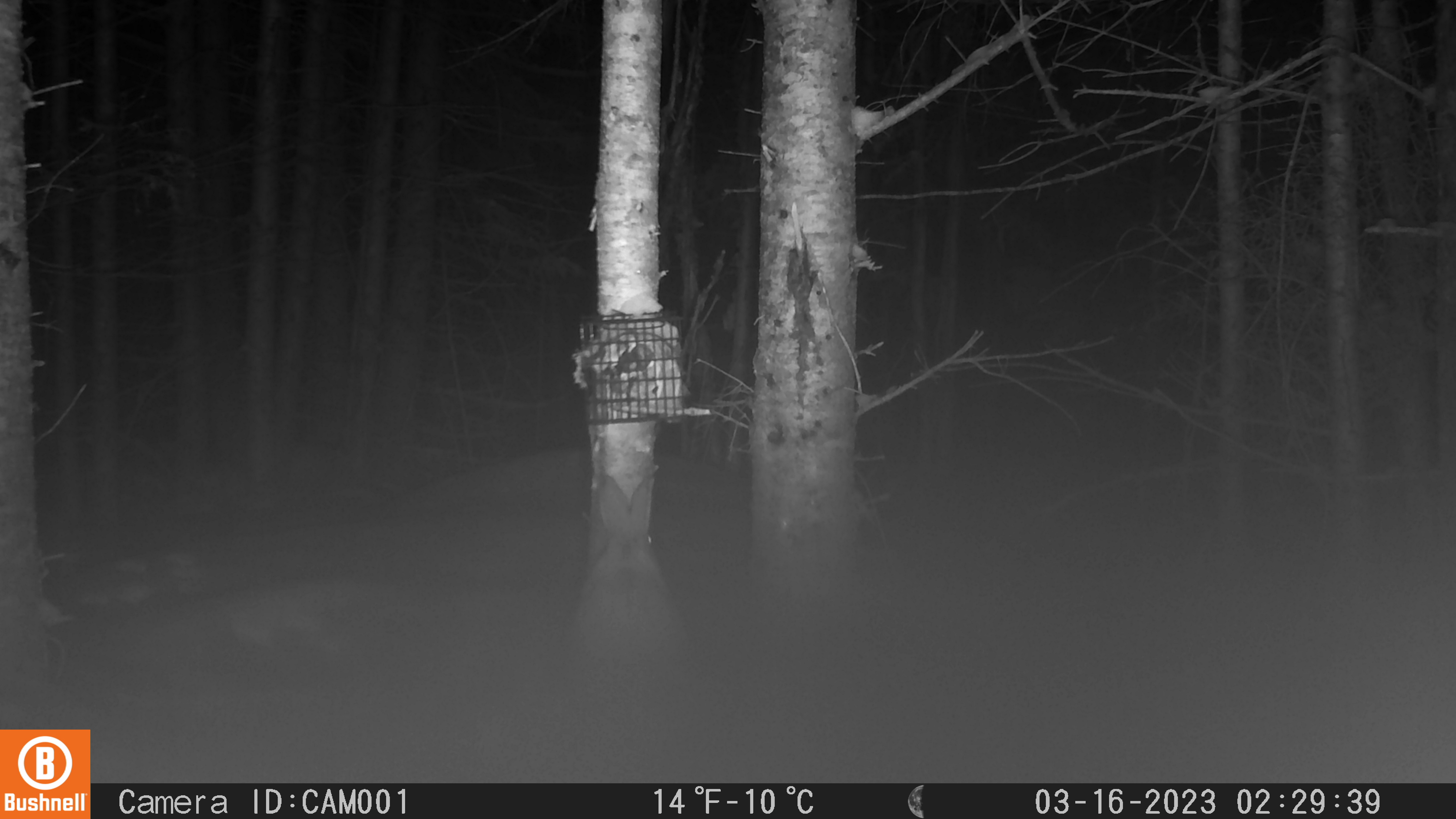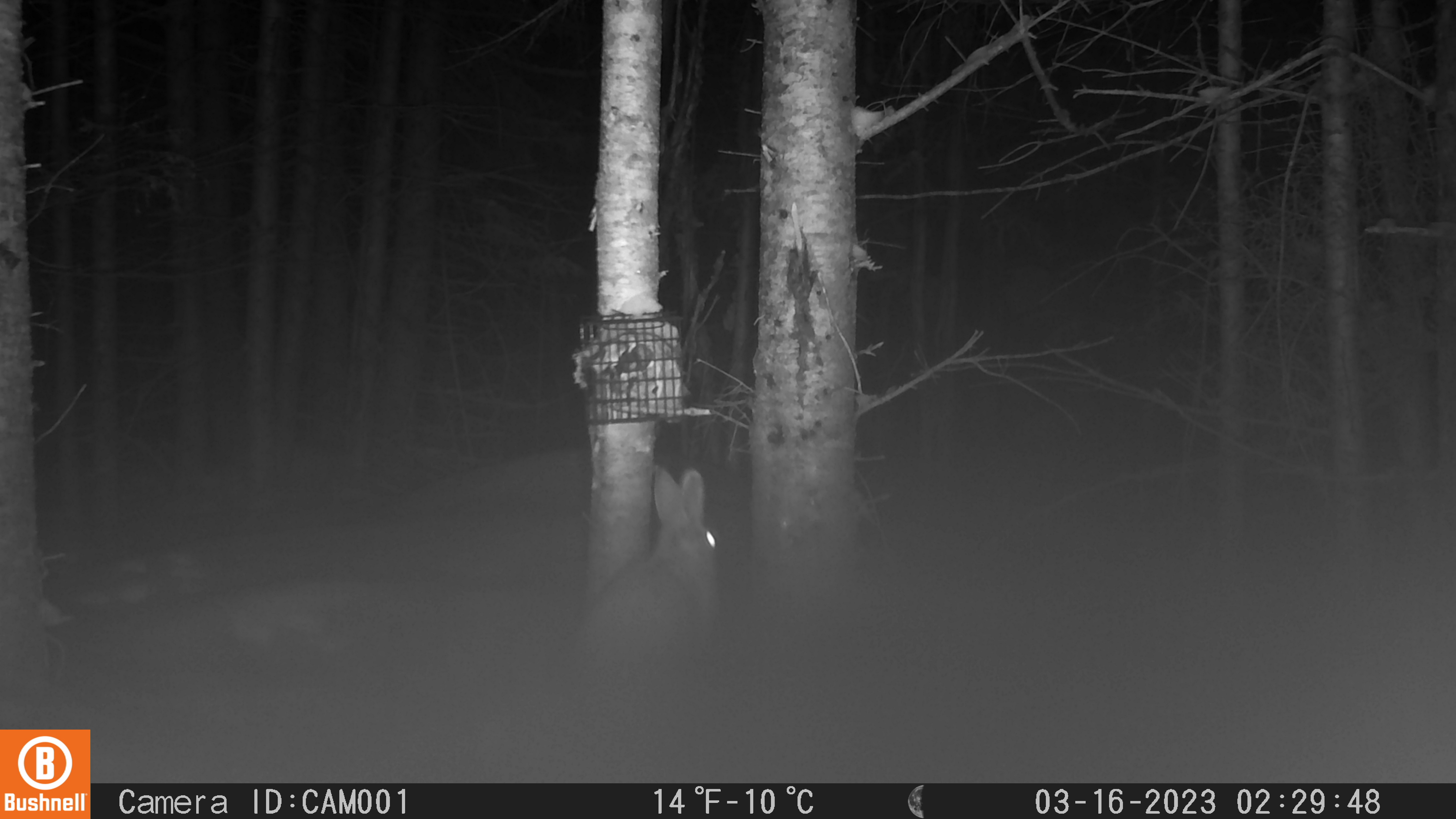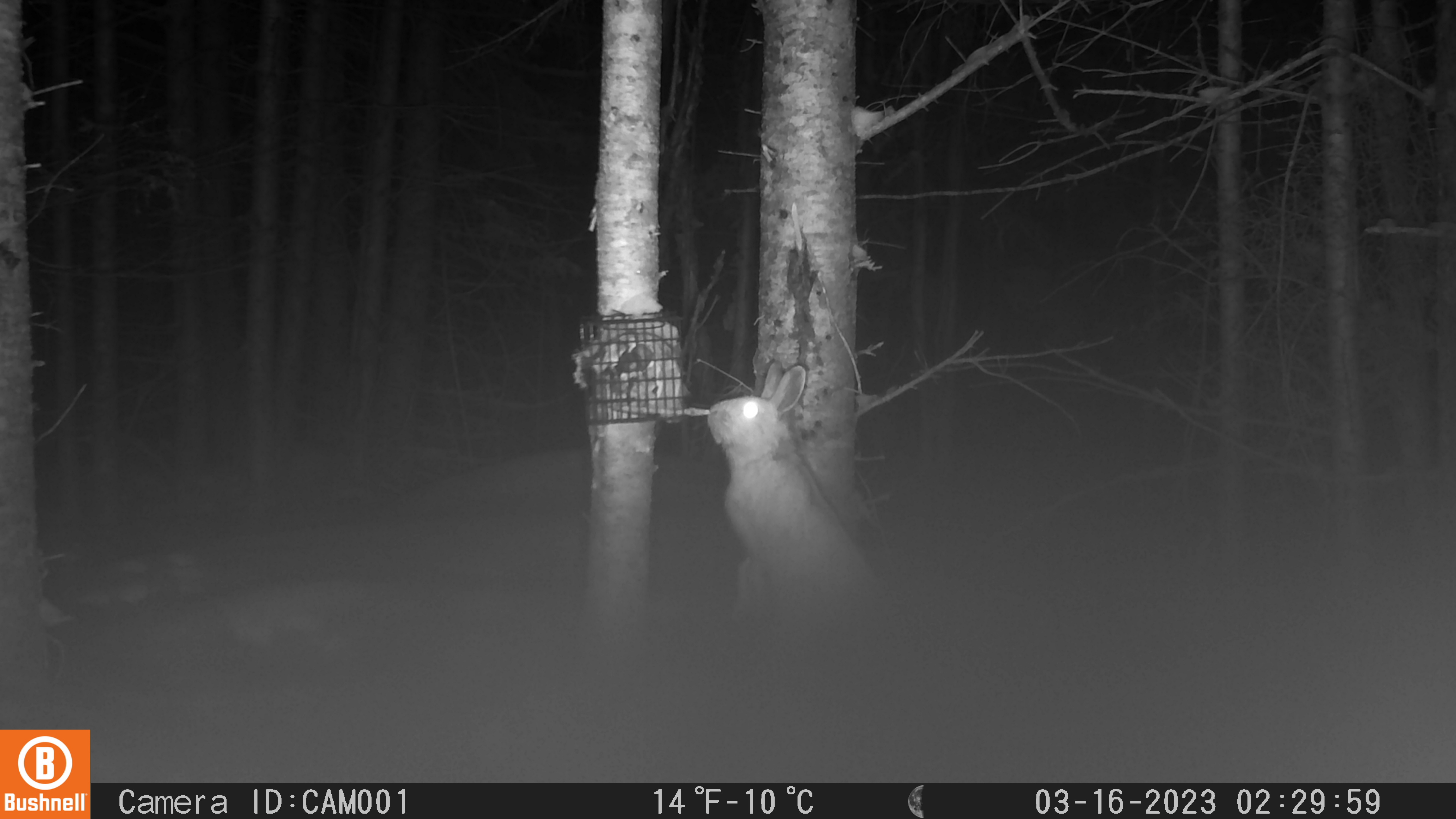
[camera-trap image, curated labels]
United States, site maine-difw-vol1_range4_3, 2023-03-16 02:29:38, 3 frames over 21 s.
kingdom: Animalia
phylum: Chordata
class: Mammalia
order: Lagomorpha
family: Leporidae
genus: Lepus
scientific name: Lepus americanus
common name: snowshoe hare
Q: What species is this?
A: Snowshoe hare (Lepus americanus).